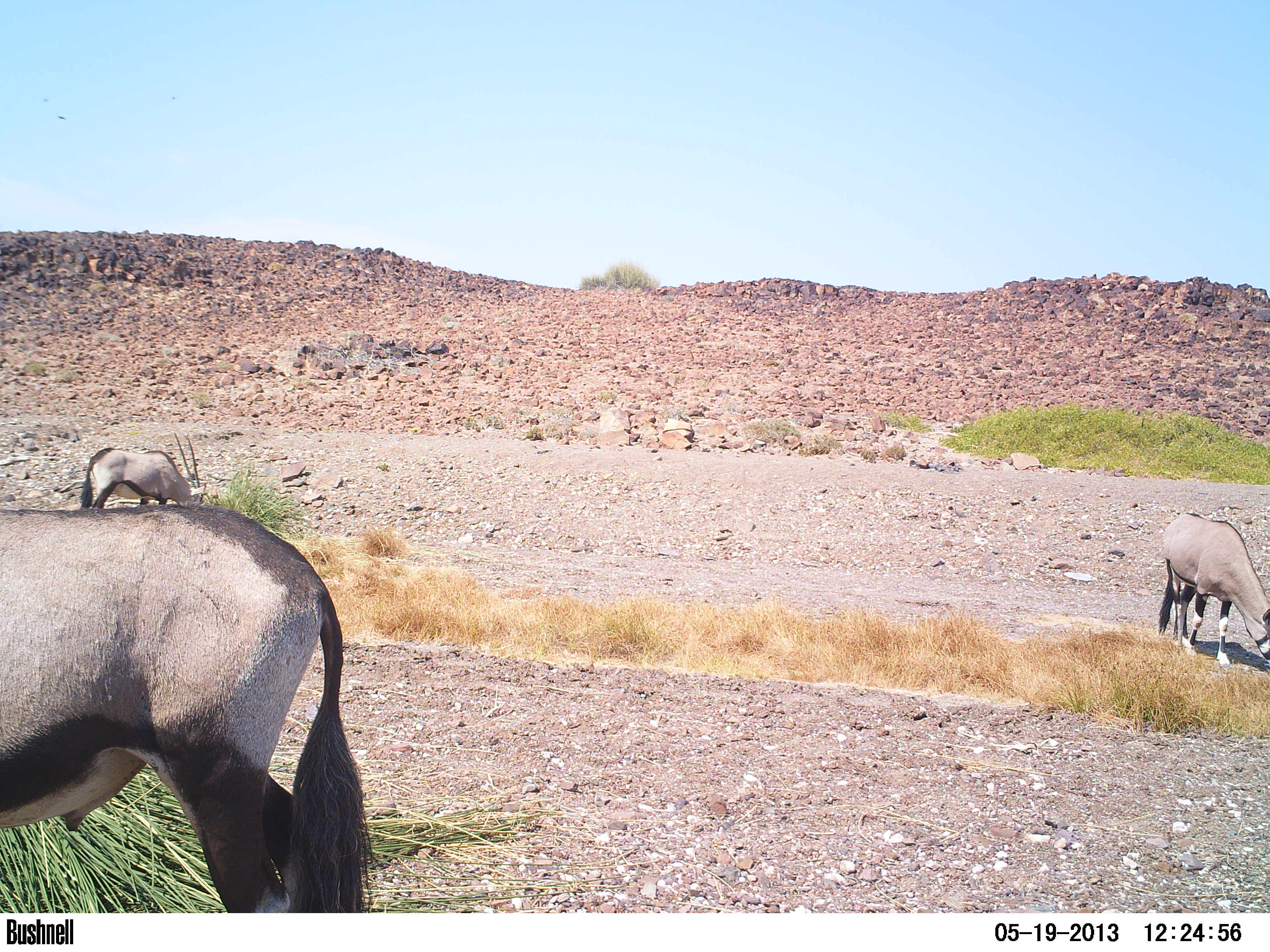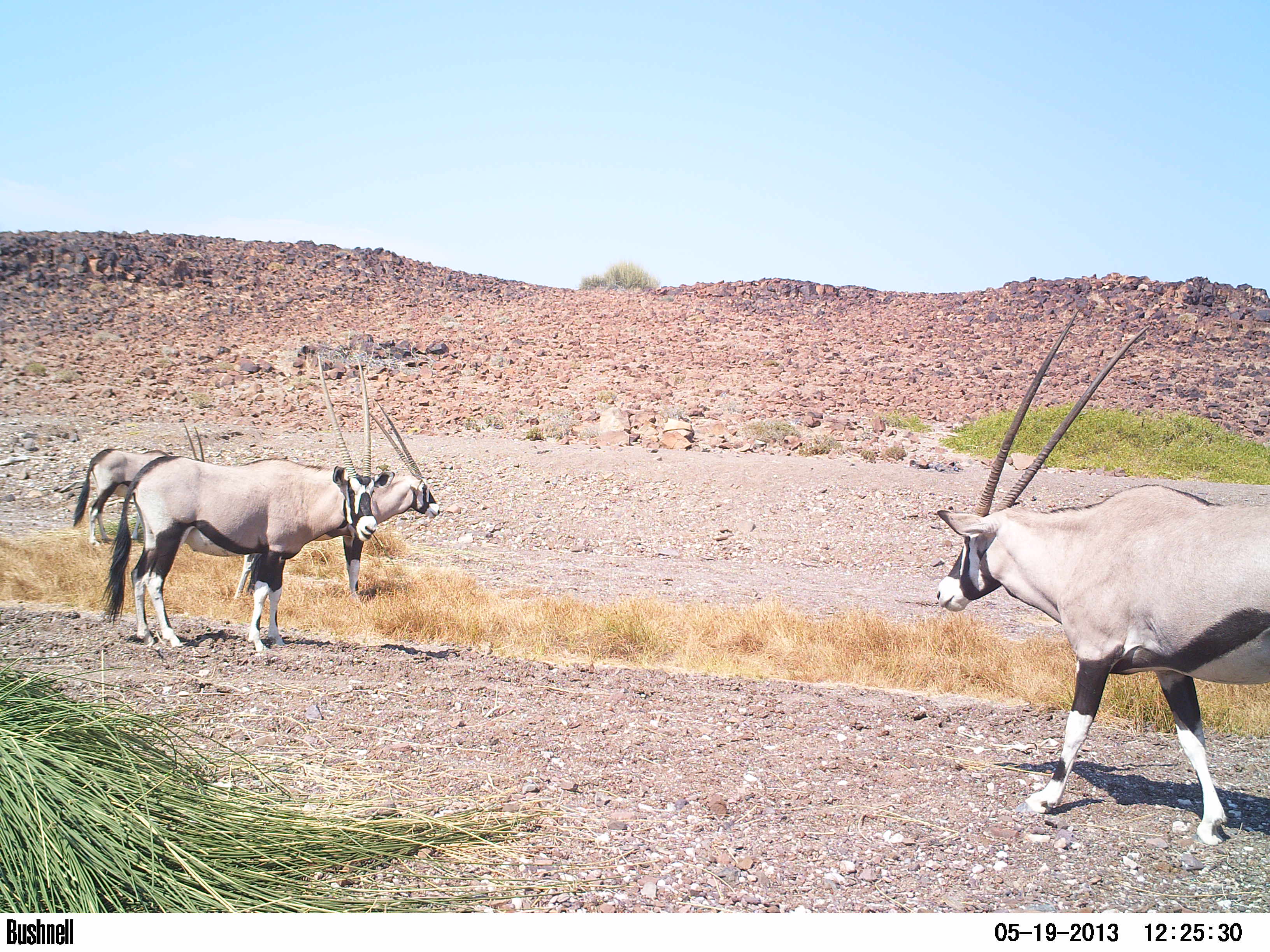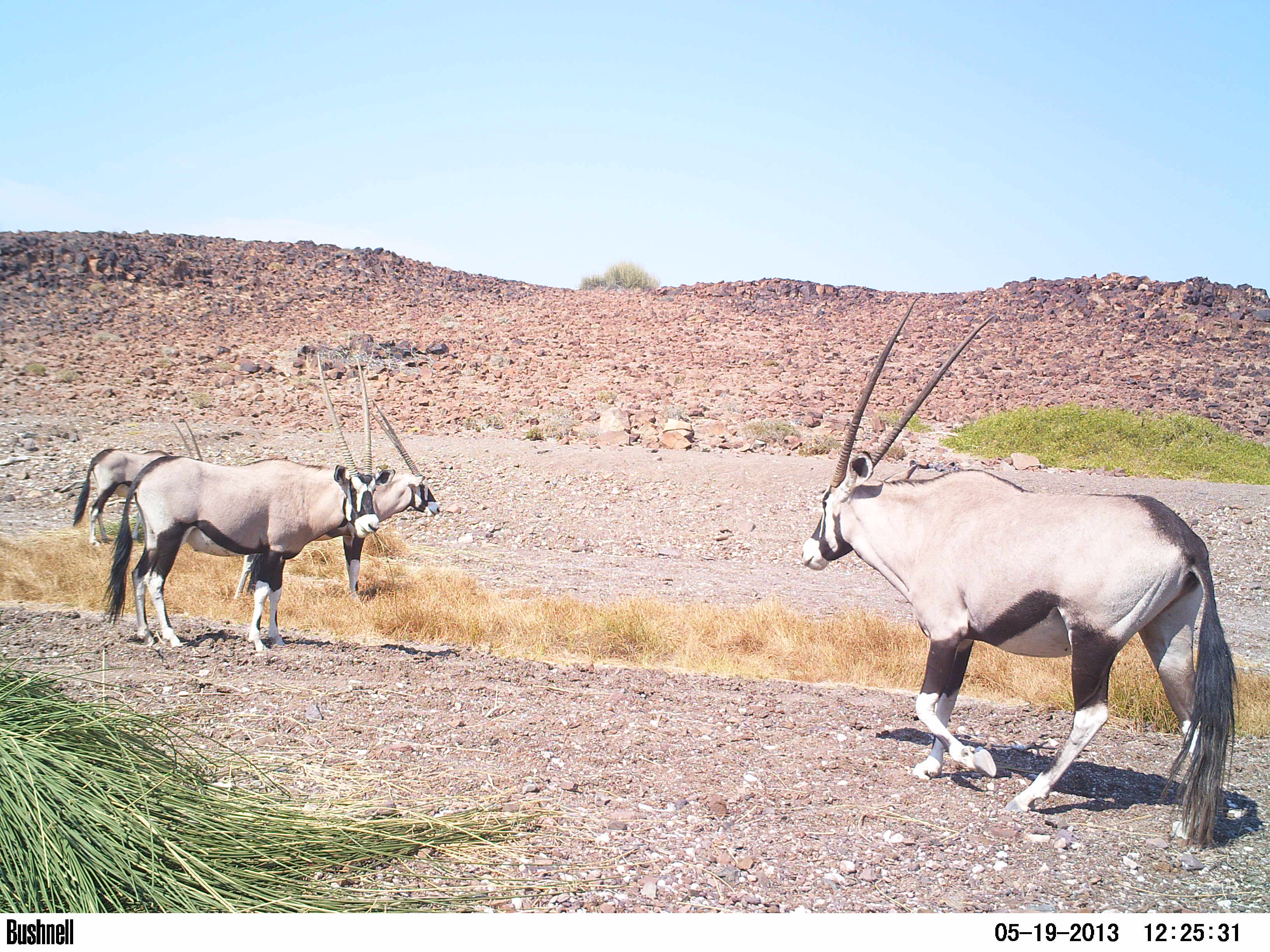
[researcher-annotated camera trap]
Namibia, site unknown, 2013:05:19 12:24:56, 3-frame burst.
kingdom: Animalia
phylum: Chordata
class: Mammalia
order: Artiodactyla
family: Bovidae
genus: Oryx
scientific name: Oryx gazella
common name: gemsbok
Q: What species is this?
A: Oryx gazella (gemsbok).